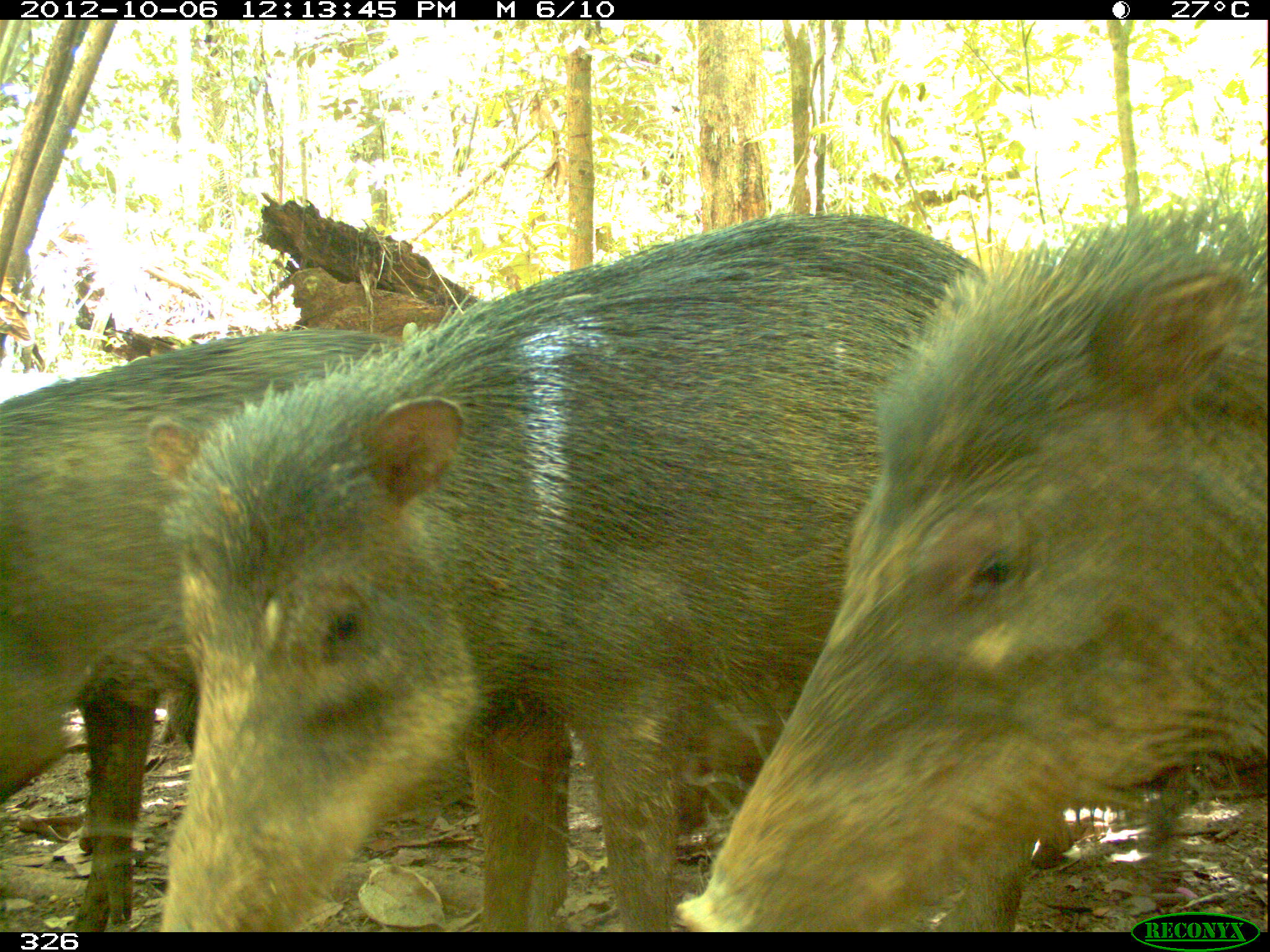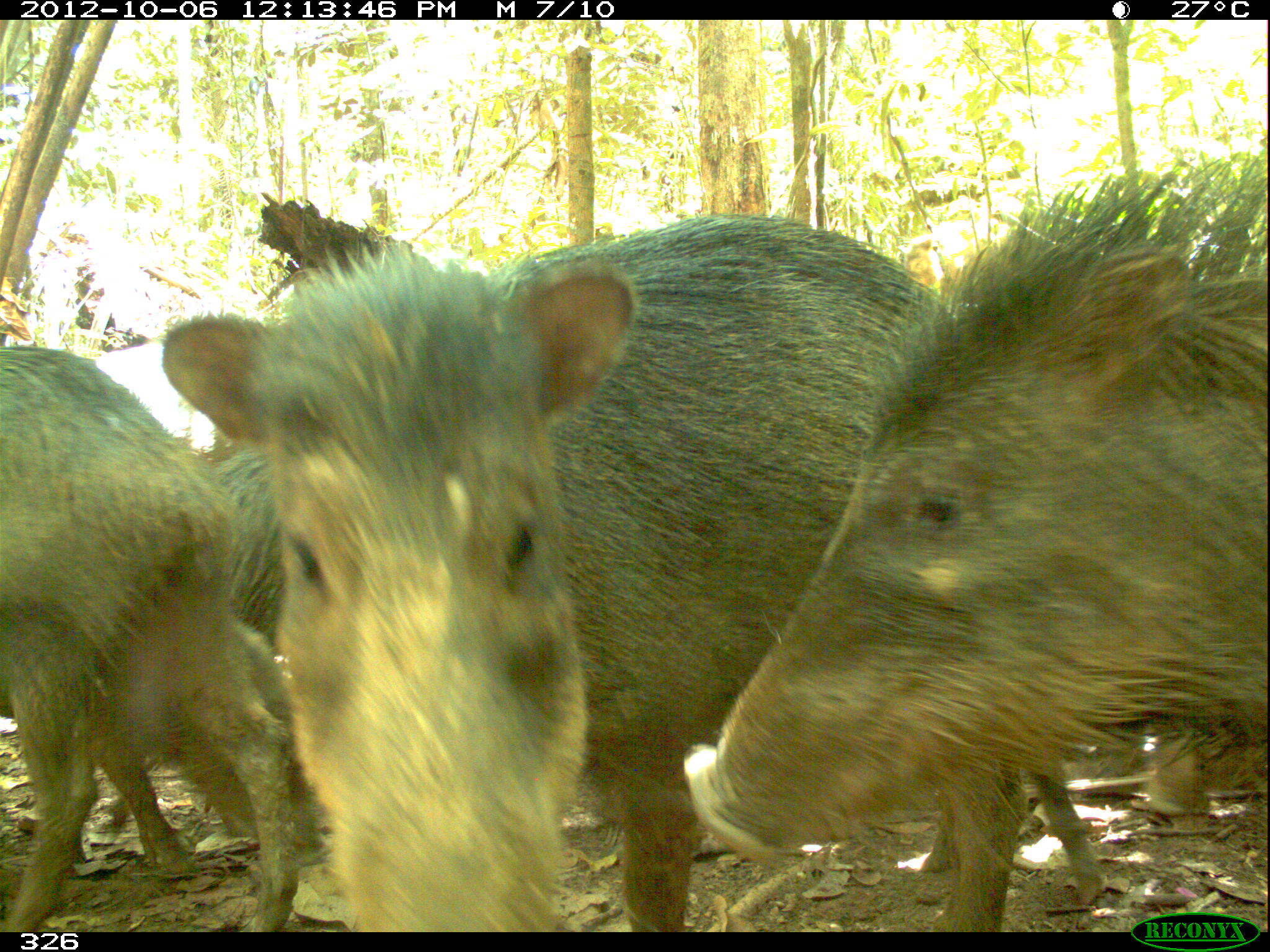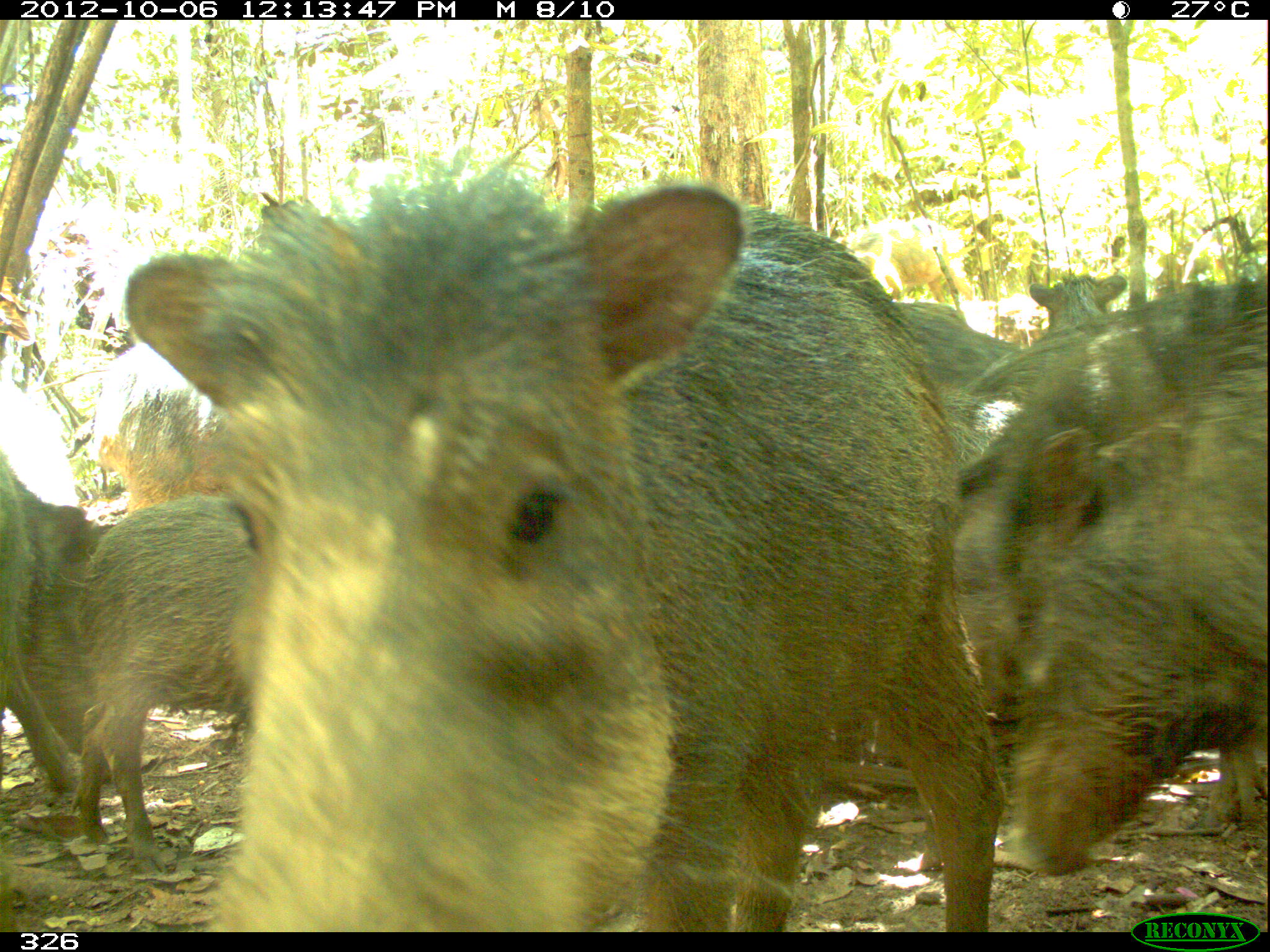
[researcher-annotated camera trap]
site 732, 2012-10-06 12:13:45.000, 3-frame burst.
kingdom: Animalia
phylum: Chordata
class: Mammalia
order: Artiodactyla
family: Tayassuidae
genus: Tayassu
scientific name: Tayassu pecari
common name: white-lipped peccary